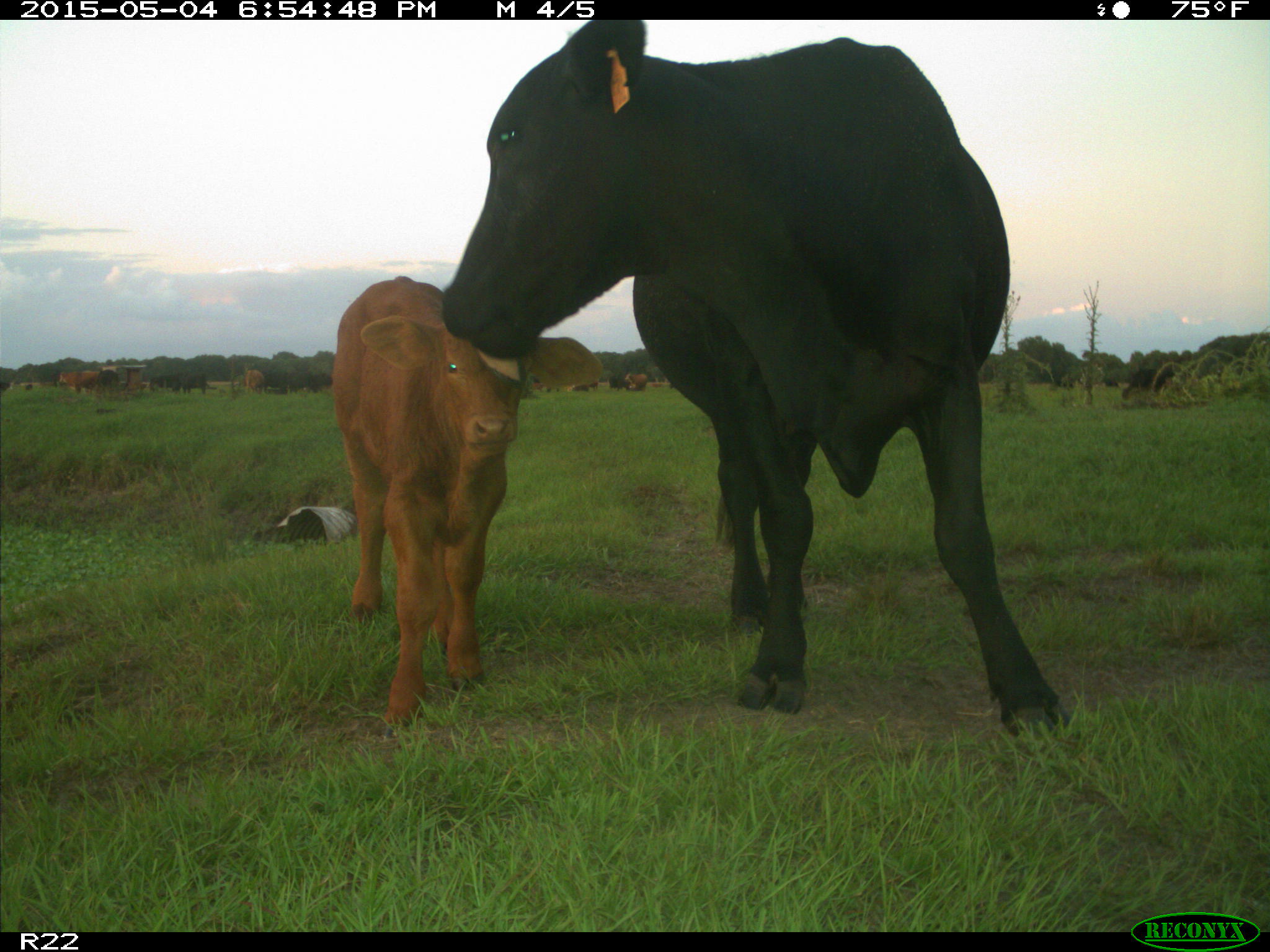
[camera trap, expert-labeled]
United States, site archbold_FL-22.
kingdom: Animalia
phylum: Chordata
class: Mammalia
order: Artiodactyla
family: Bovidae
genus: Bos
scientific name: Bos taurus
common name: domestic cow